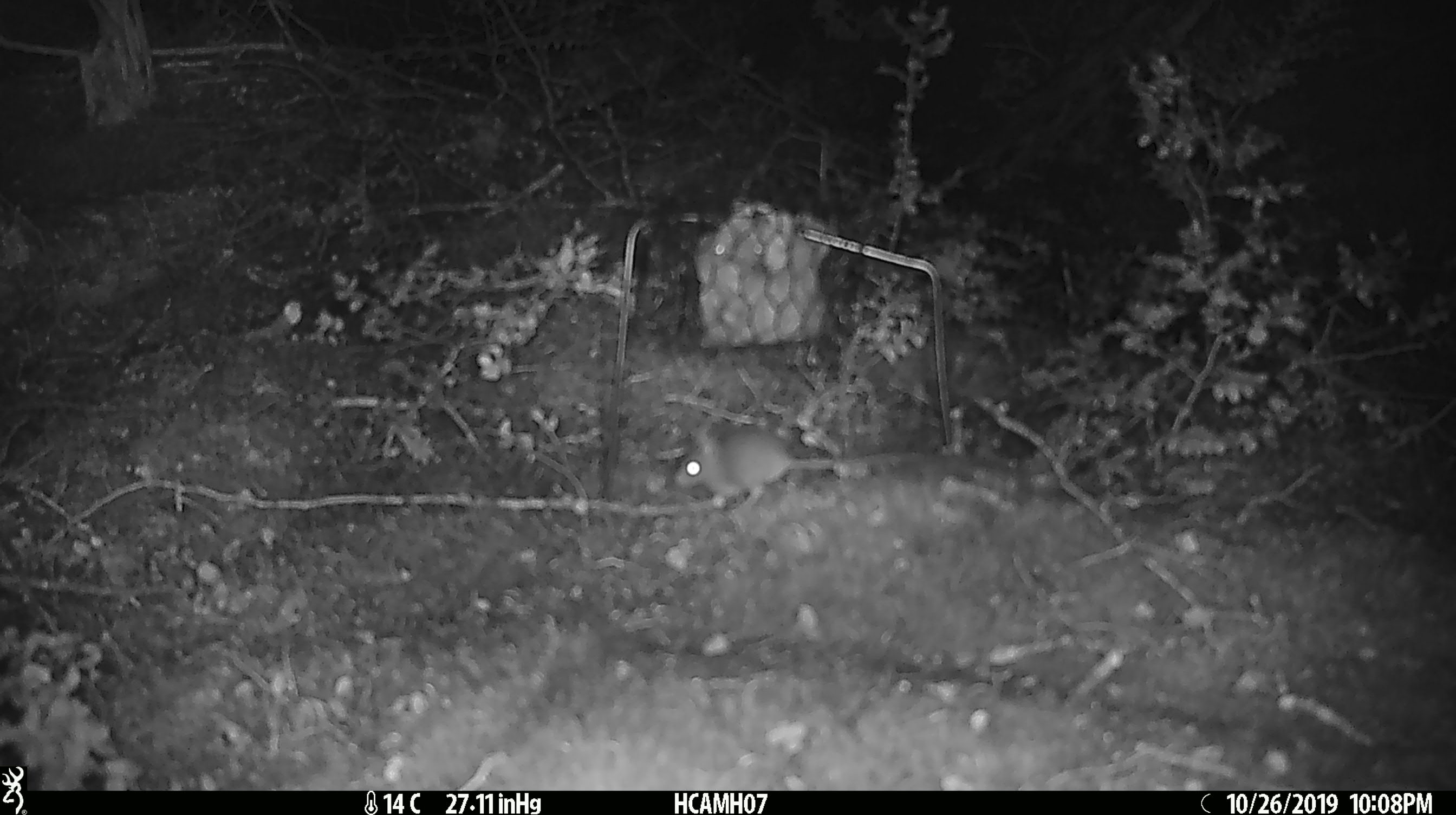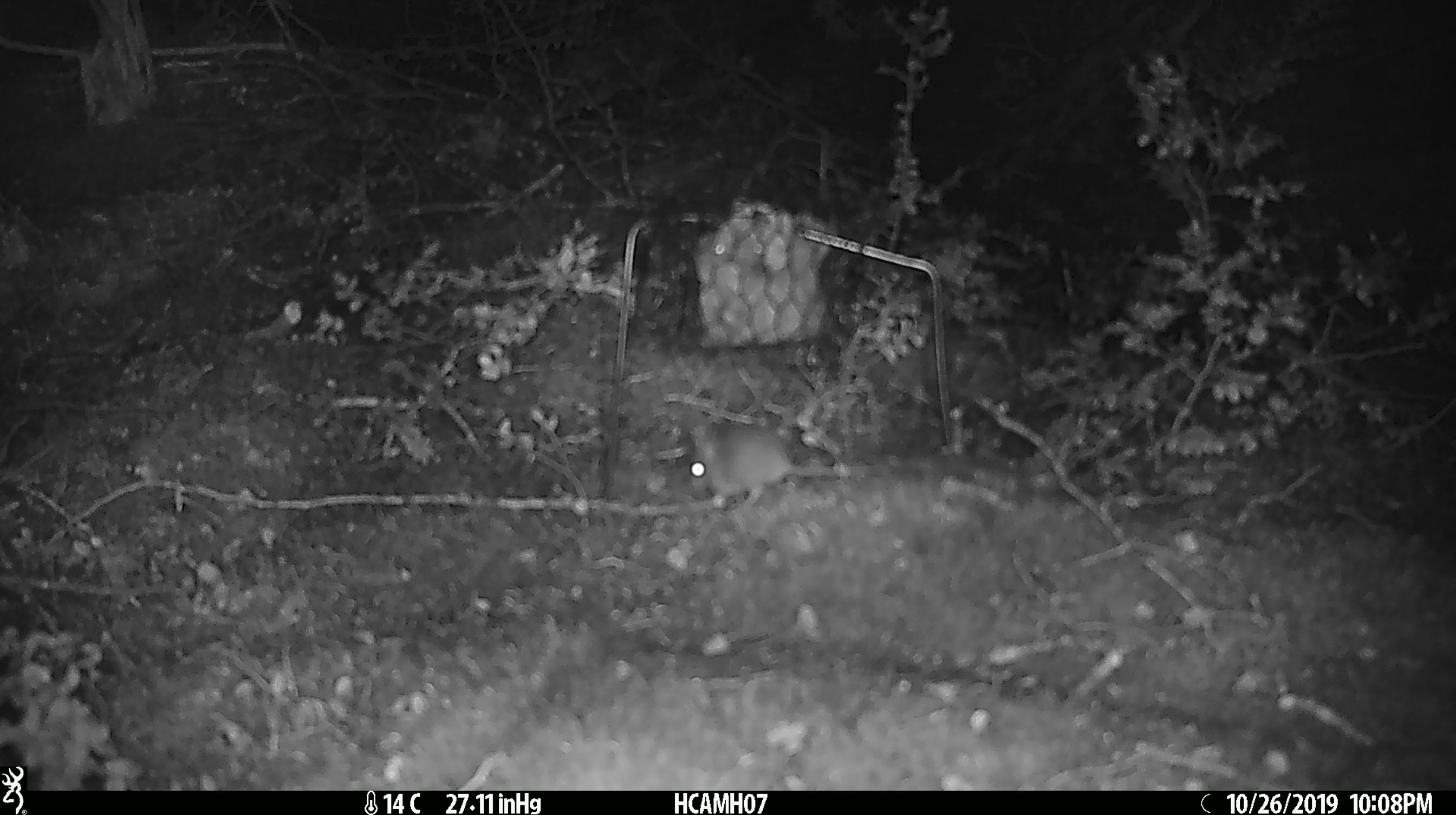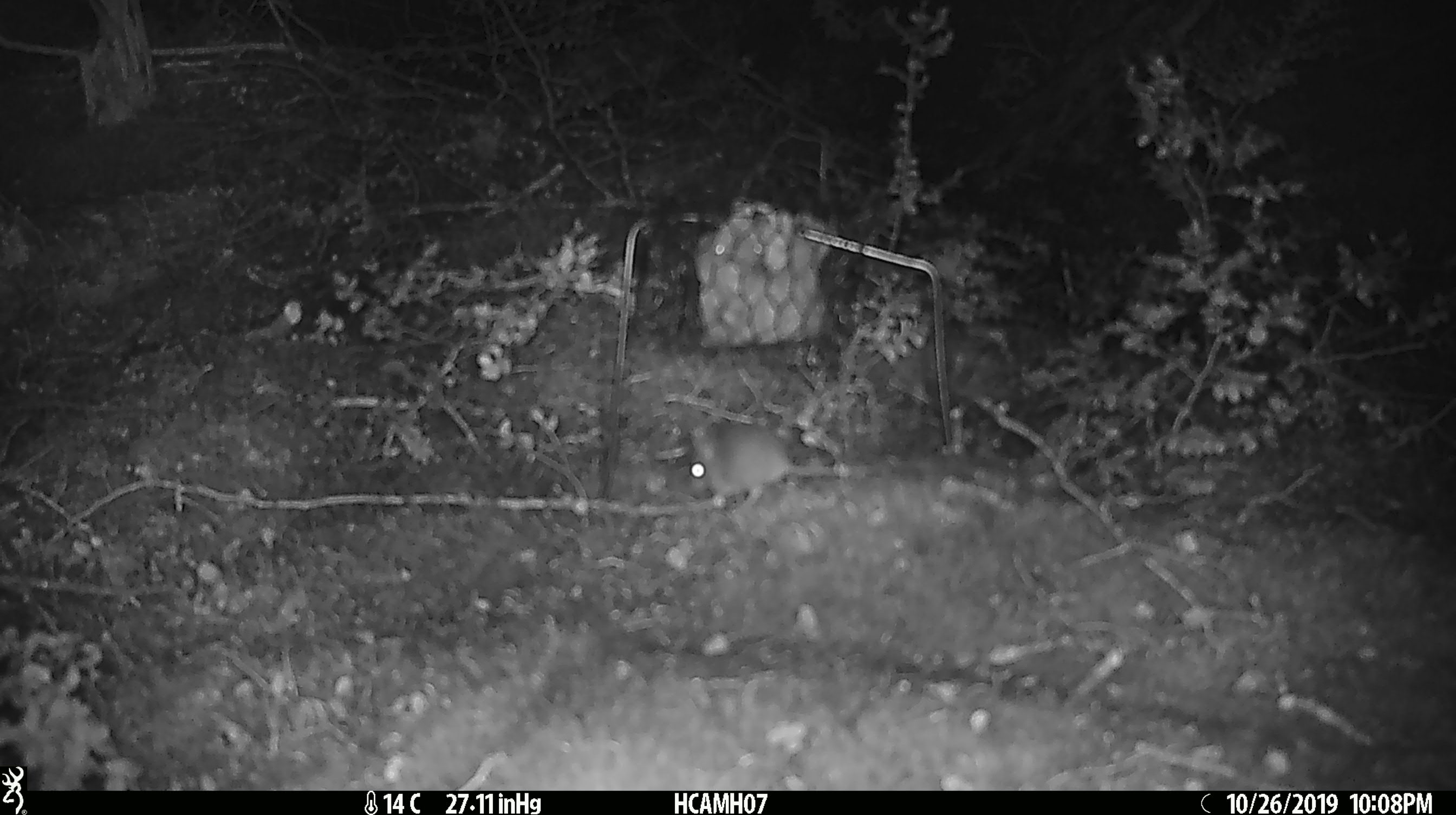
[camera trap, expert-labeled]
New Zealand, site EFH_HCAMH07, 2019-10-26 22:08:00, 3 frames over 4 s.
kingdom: Animalia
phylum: Chordata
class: Mammalia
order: Rodentia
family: Muridae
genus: Mus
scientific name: Mus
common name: mouse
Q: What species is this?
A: Mouse (Mus).